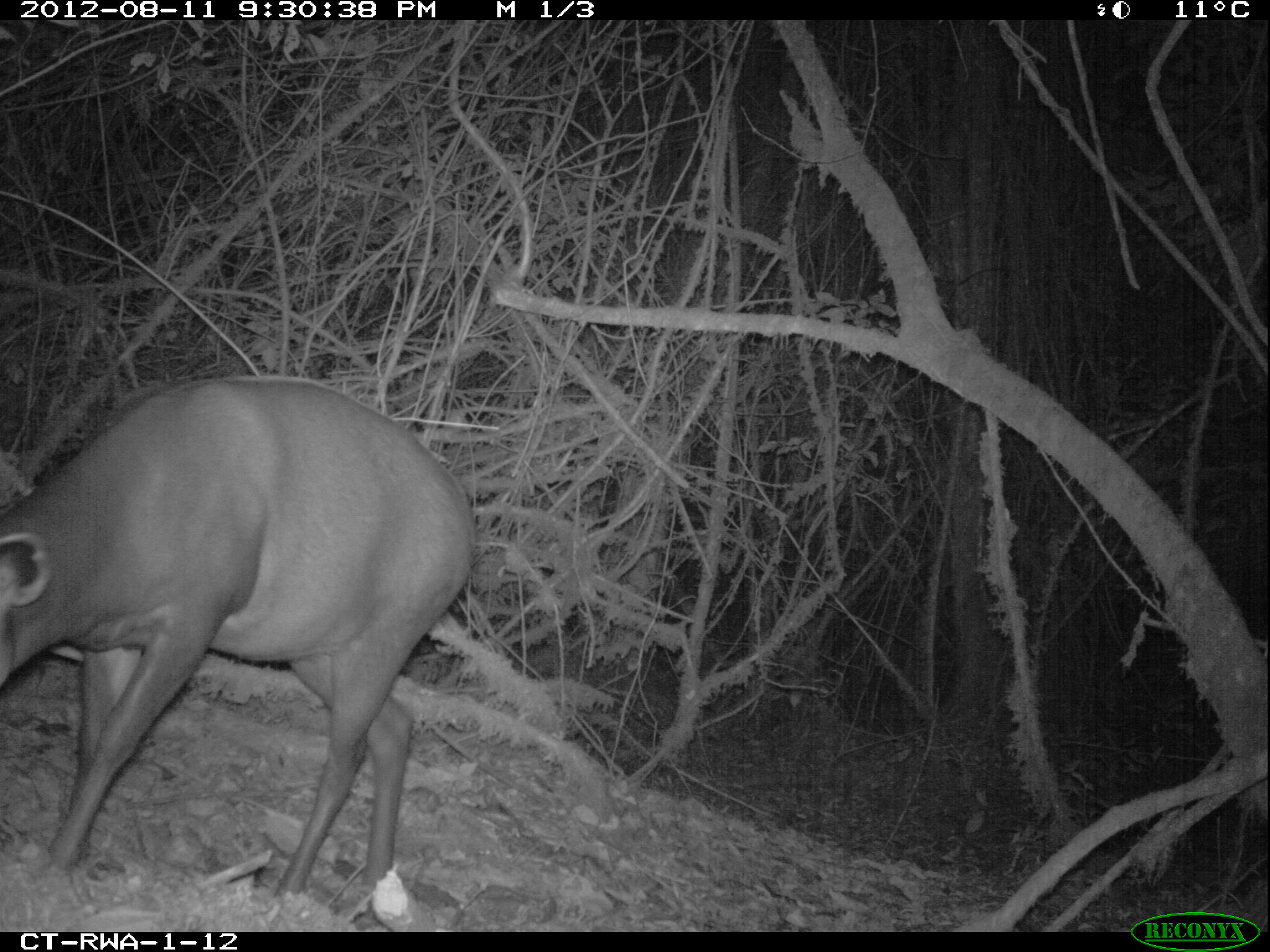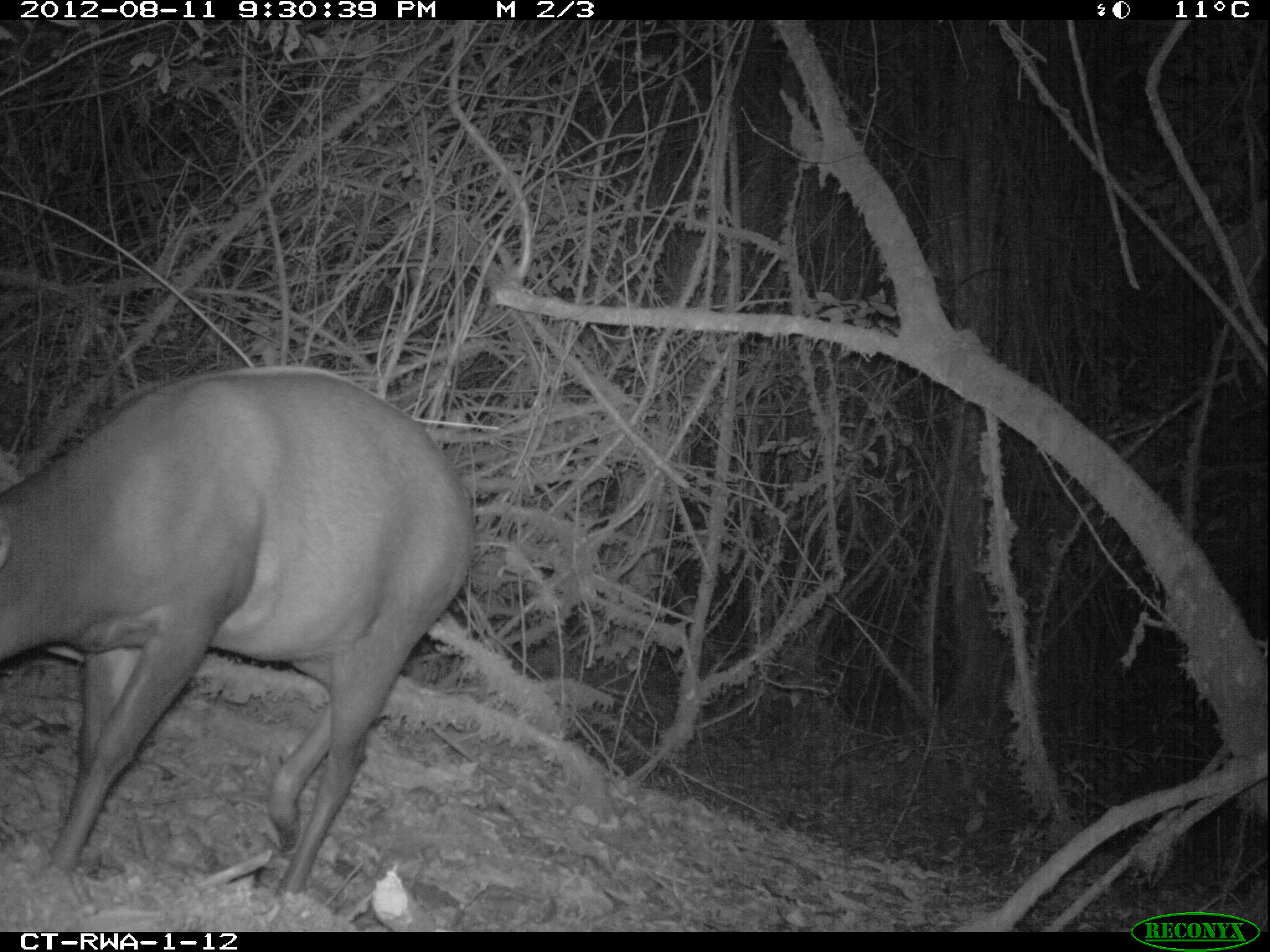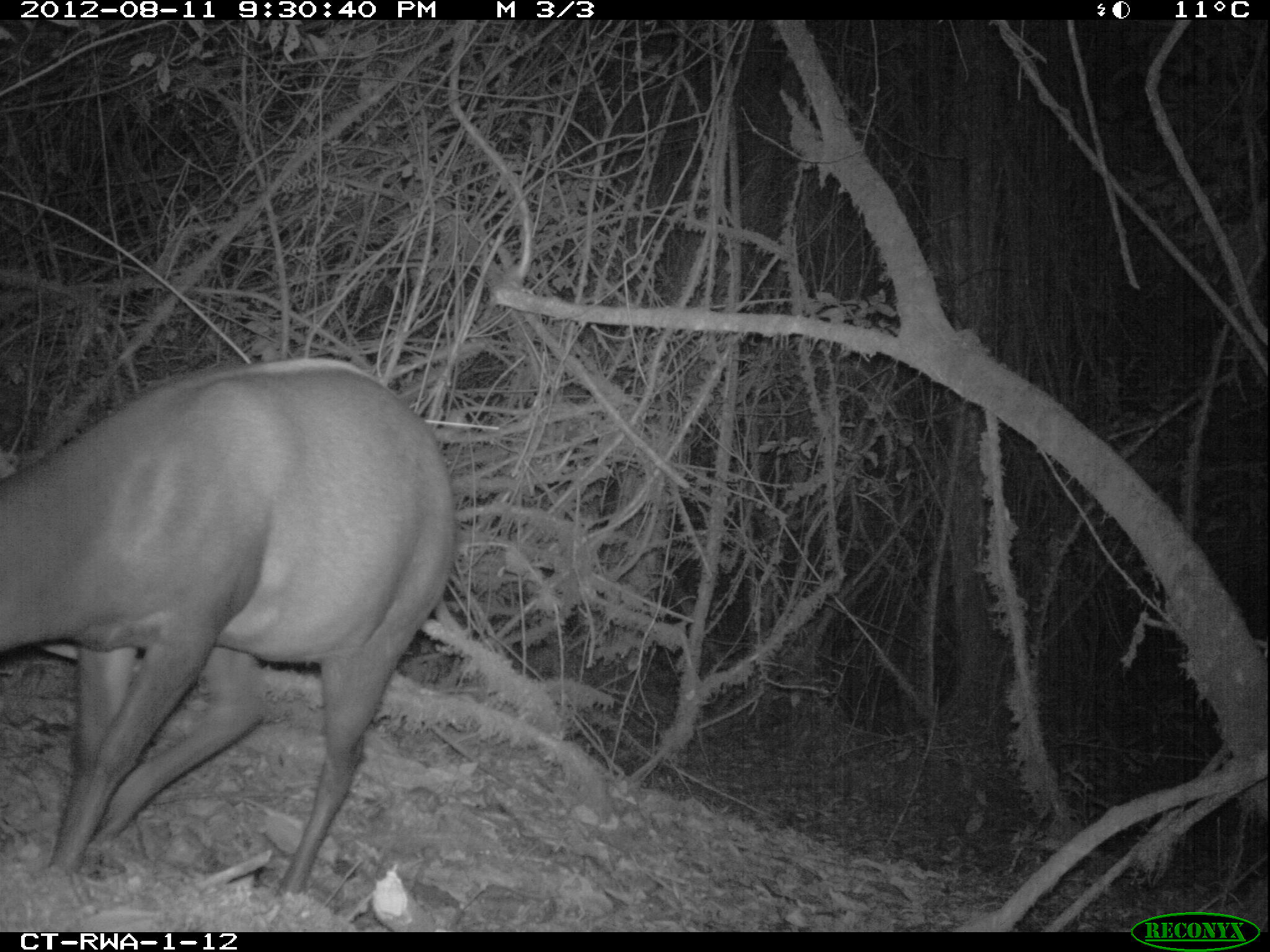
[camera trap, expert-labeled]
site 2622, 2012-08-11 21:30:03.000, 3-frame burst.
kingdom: Animalia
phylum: Chordata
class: Mammalia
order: Artiodactyla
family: Bovidae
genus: Cephalophus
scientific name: Cephalophus silvicultor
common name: light-backed duiker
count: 1